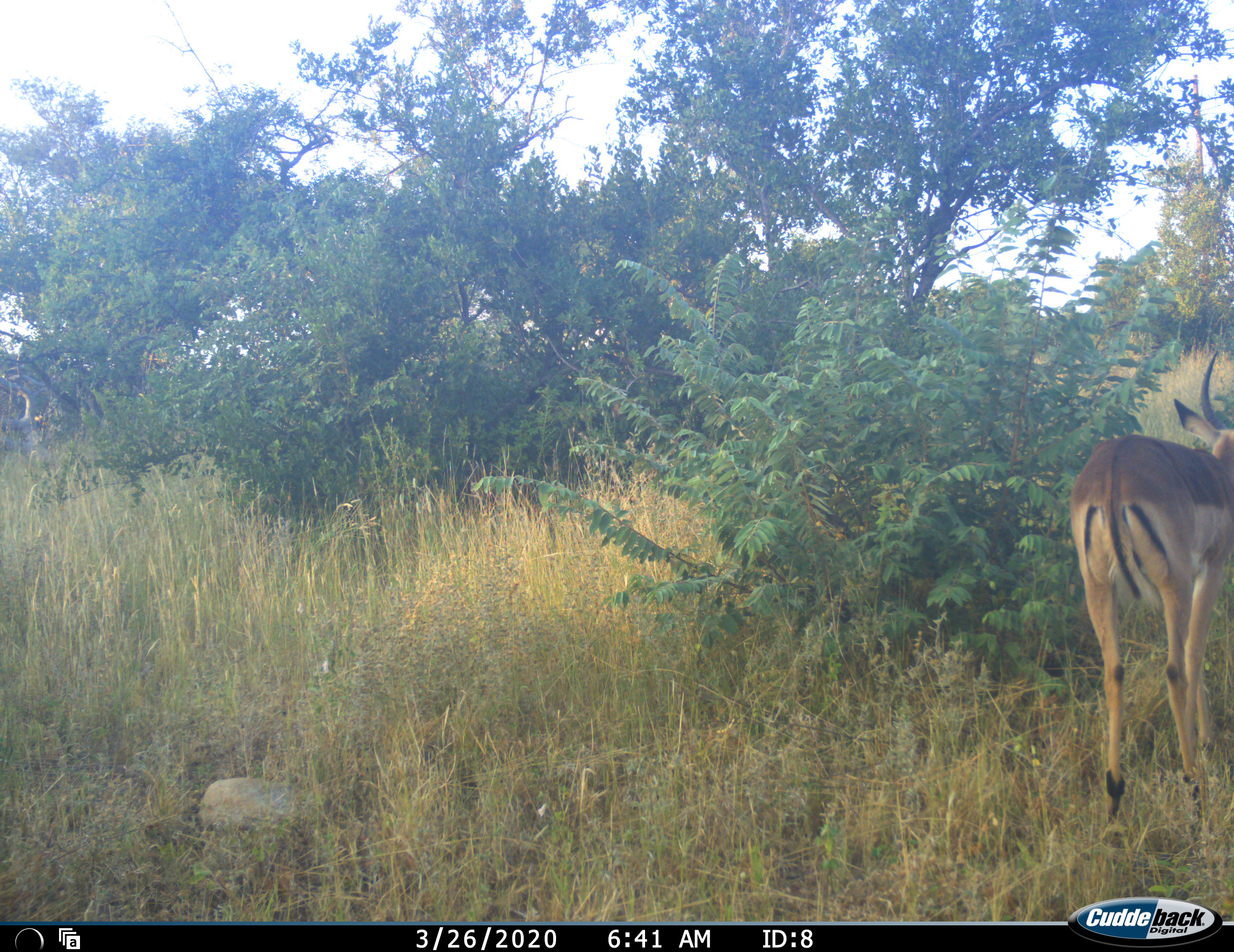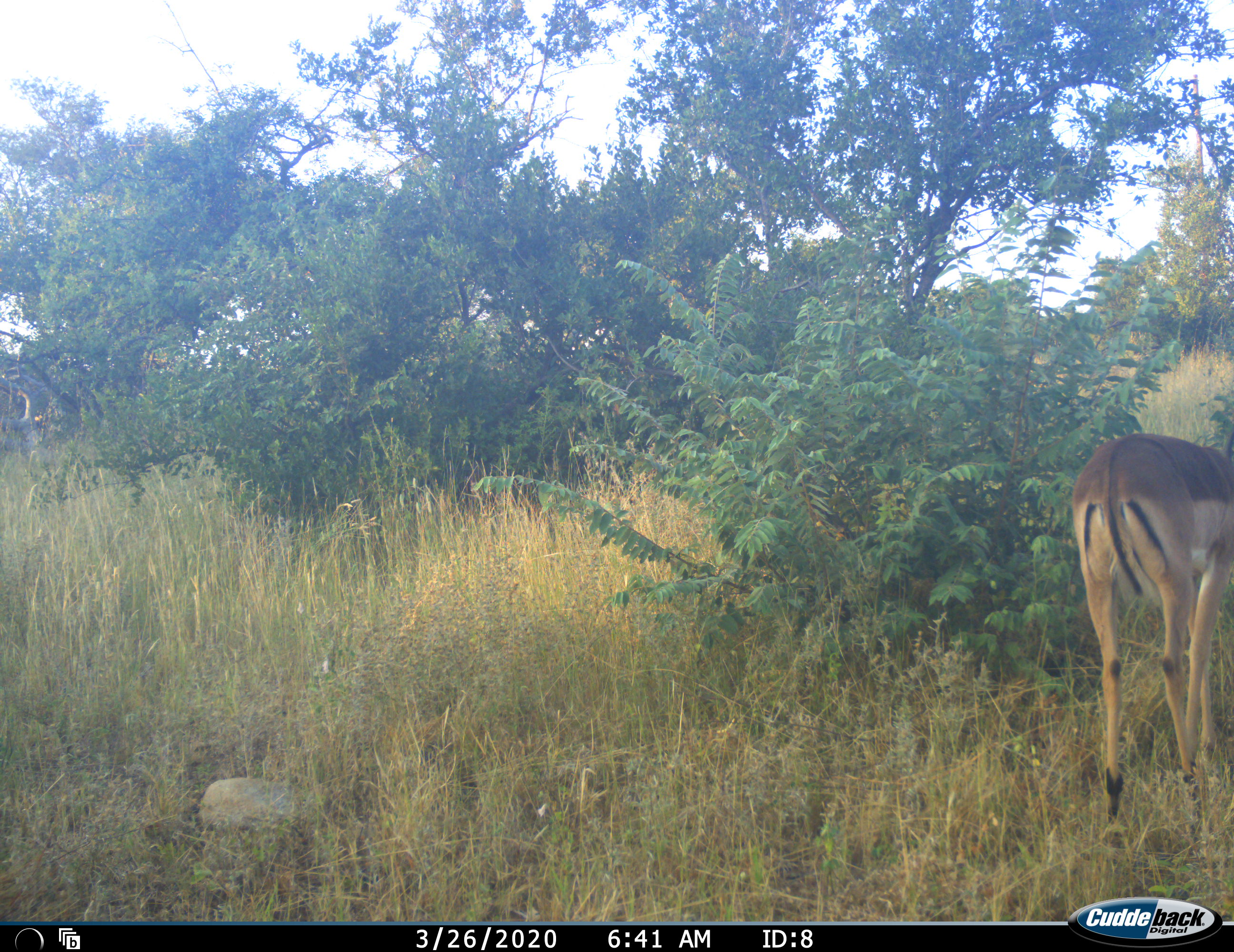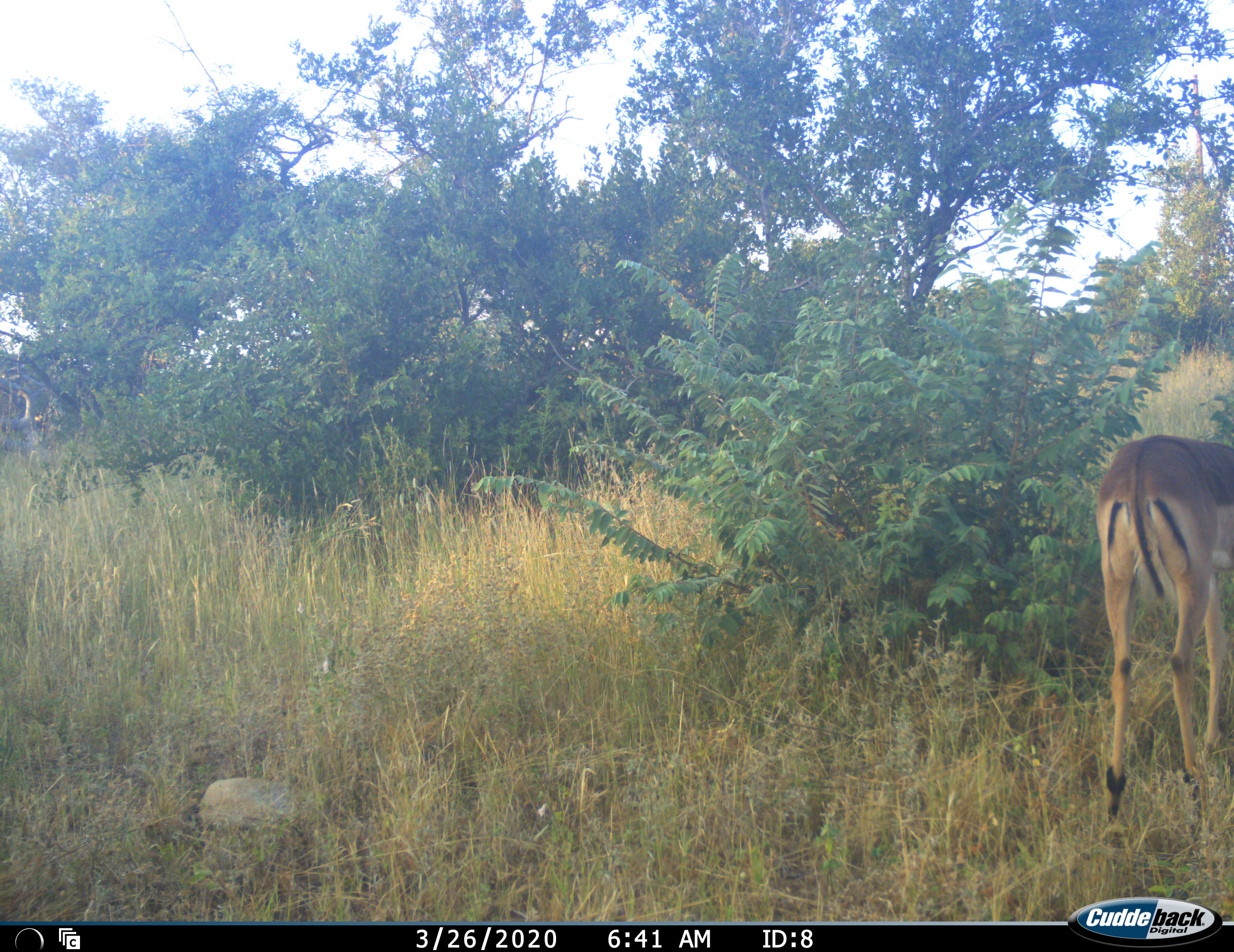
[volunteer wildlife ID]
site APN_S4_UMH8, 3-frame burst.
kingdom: Animalia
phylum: Chordata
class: Mammalia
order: Artiodactyla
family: Bovidae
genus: Aepyceros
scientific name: Aepyceros melampus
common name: impala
Impala (Aepyceros melampus), count 1. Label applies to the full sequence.